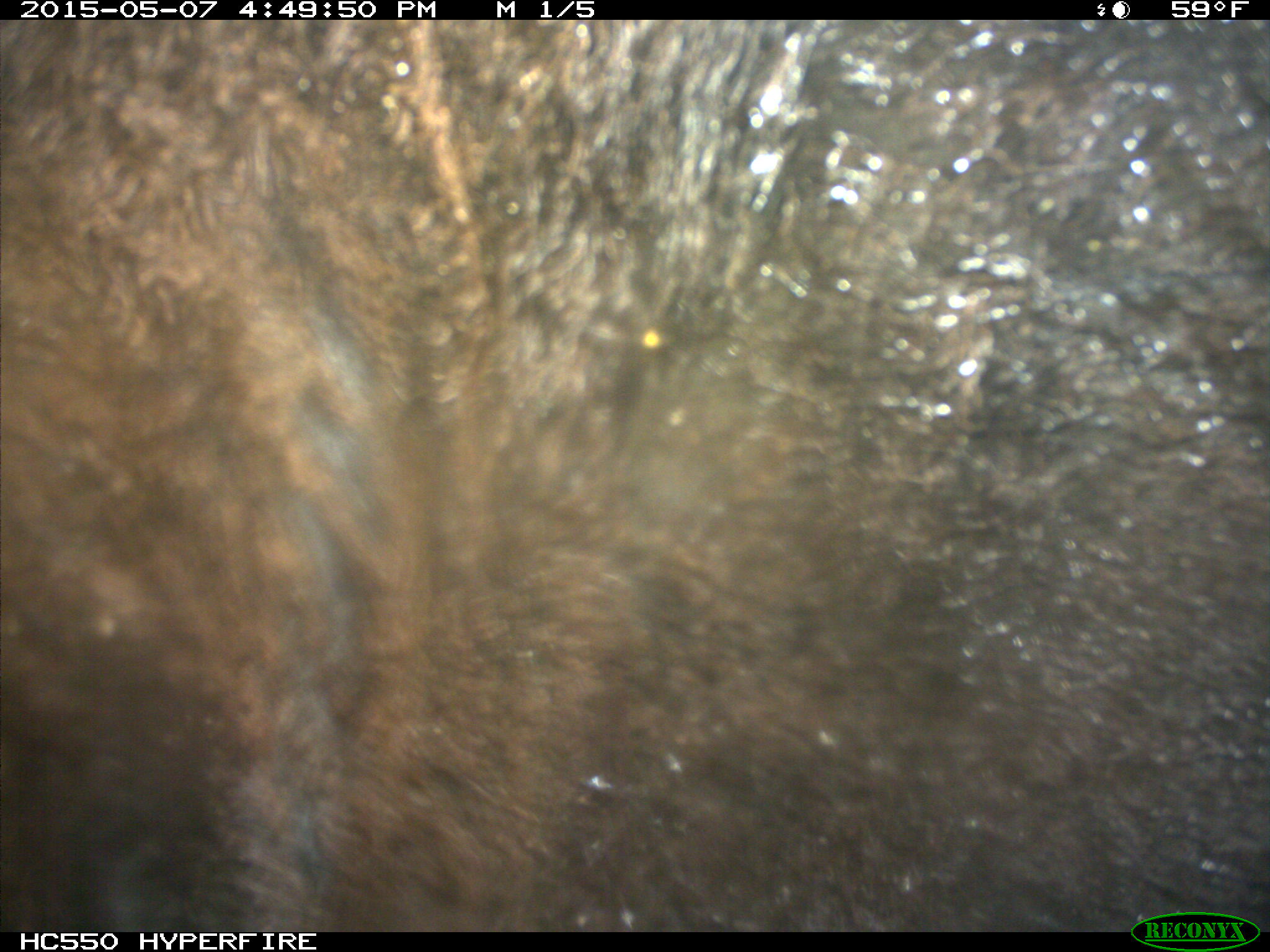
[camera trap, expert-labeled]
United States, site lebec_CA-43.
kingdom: Animalia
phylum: Chordata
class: Mammalia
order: Artiodactyla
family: Bovidae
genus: Bos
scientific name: Bos taurus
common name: domestic cow